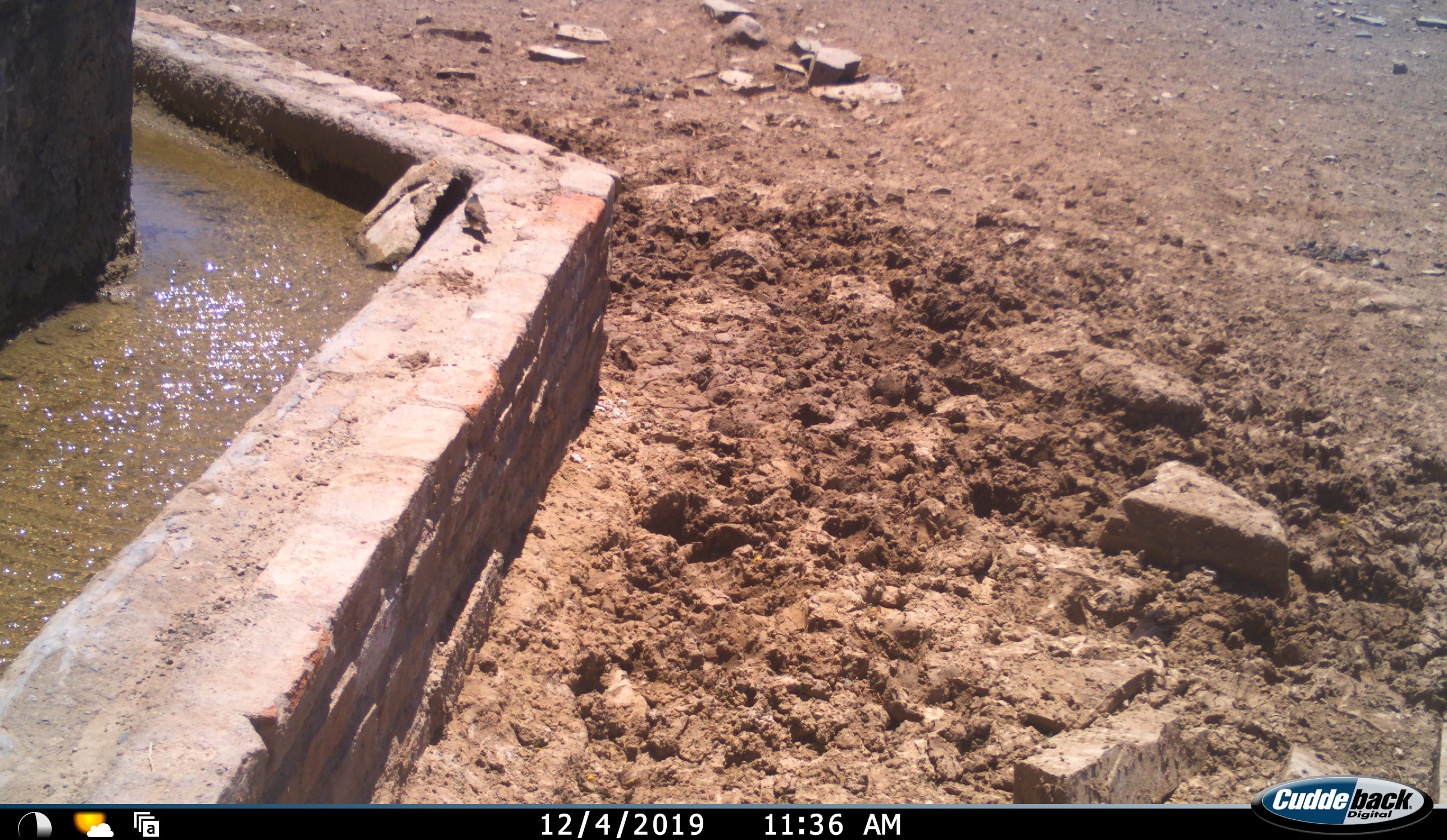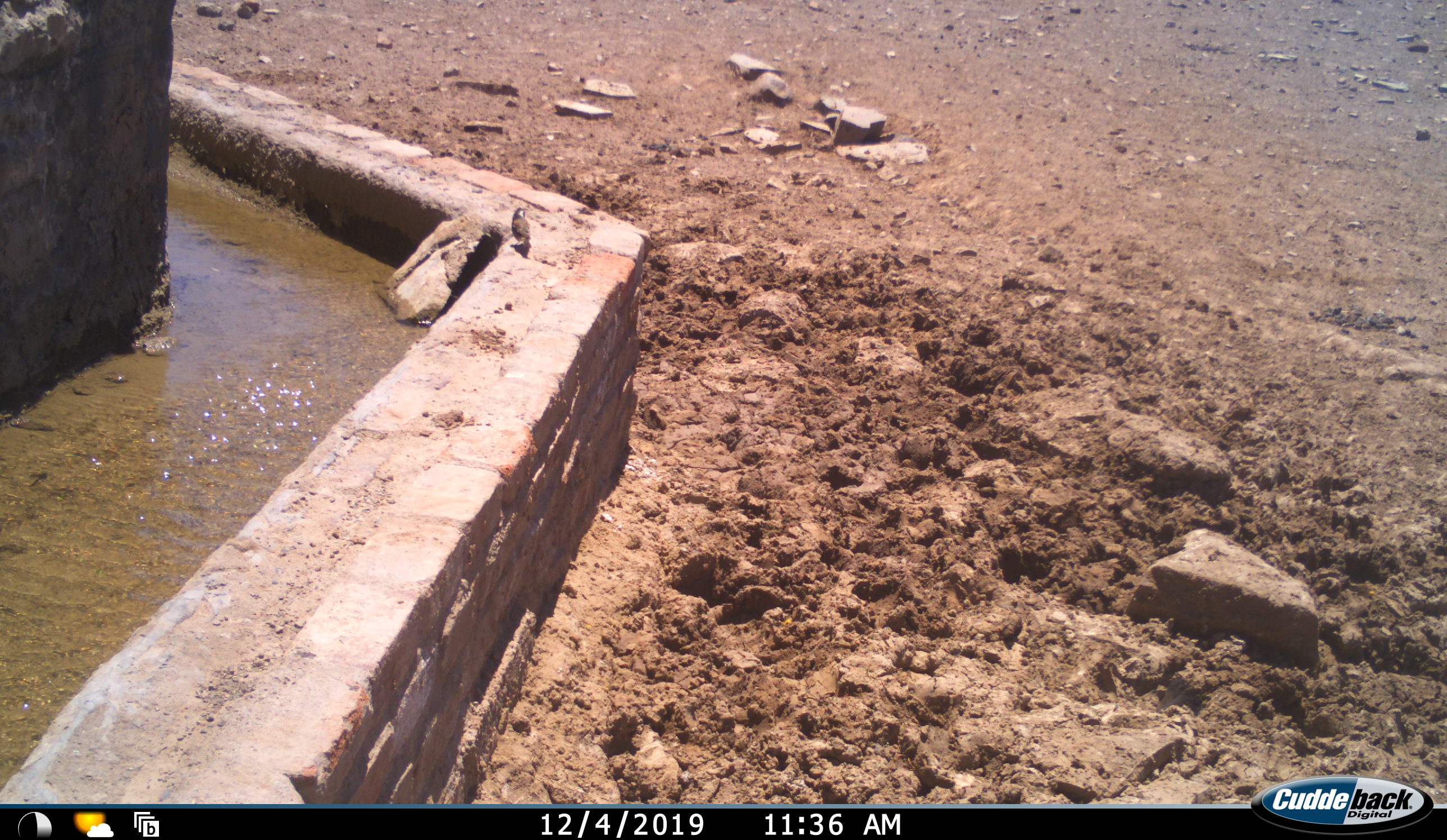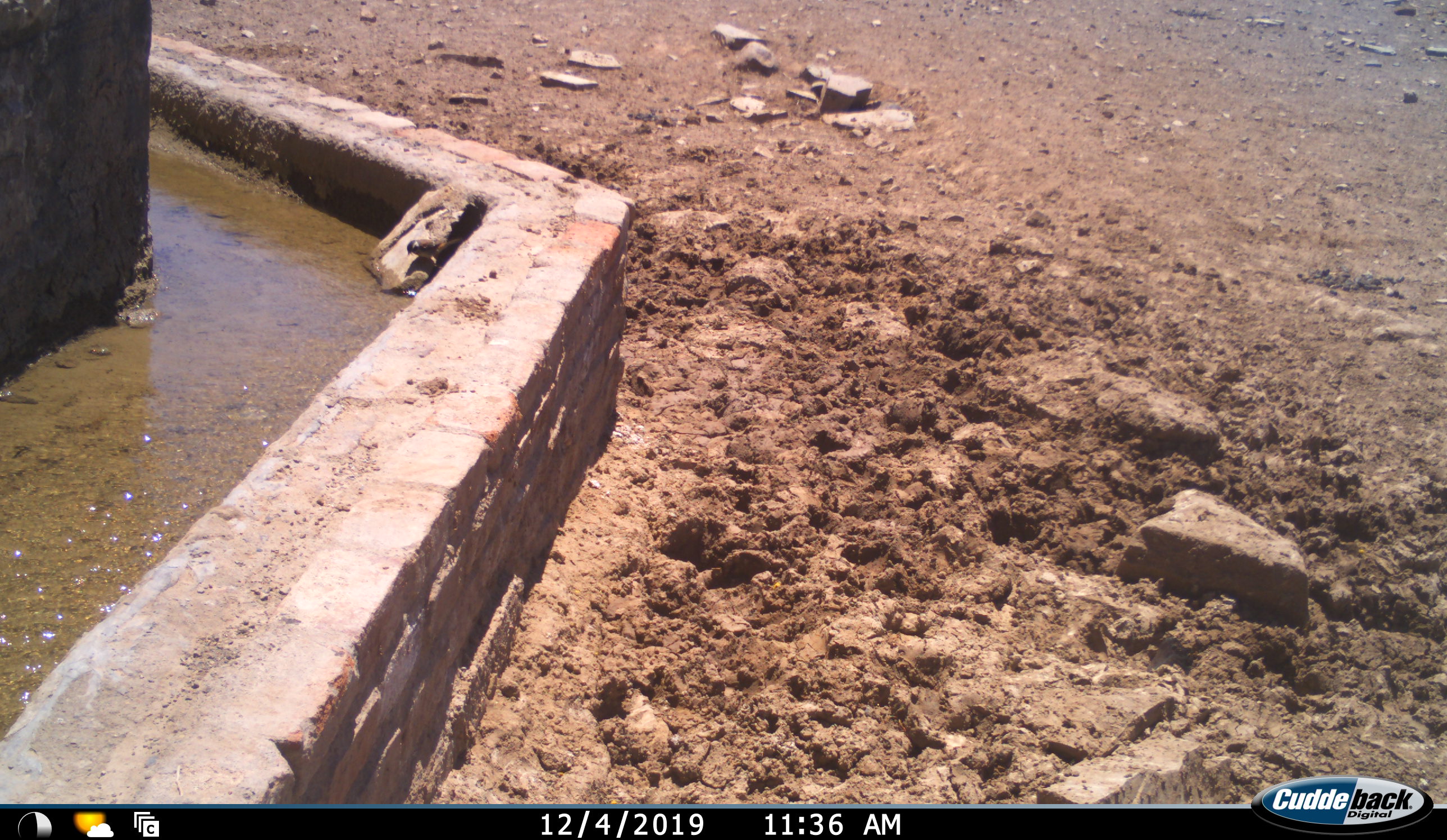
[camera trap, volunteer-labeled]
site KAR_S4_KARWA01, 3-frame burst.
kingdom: Animalia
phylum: Chordata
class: Aves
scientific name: Aves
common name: bird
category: birdother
Birdother (bird) (Aves), count 1. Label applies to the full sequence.